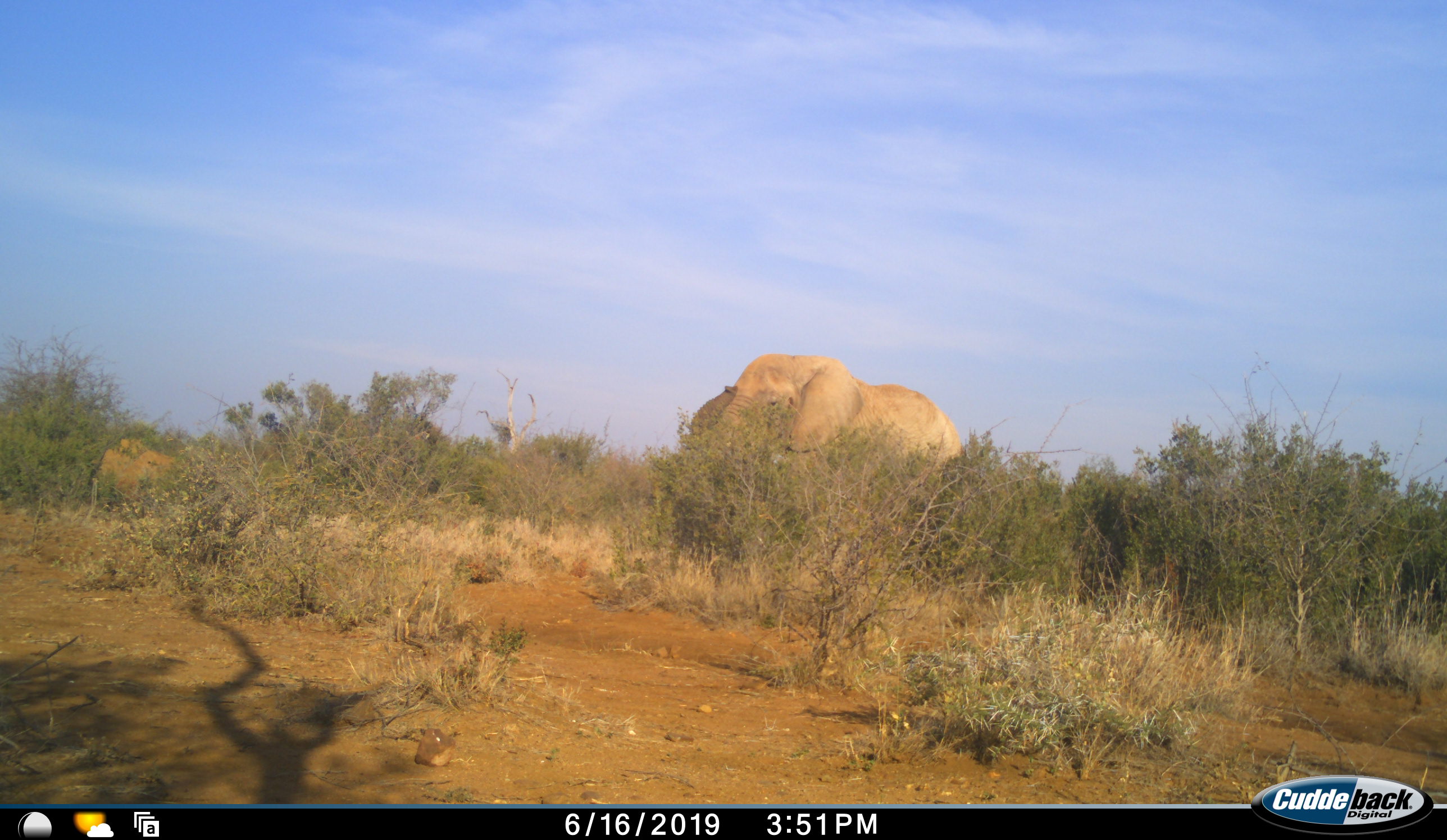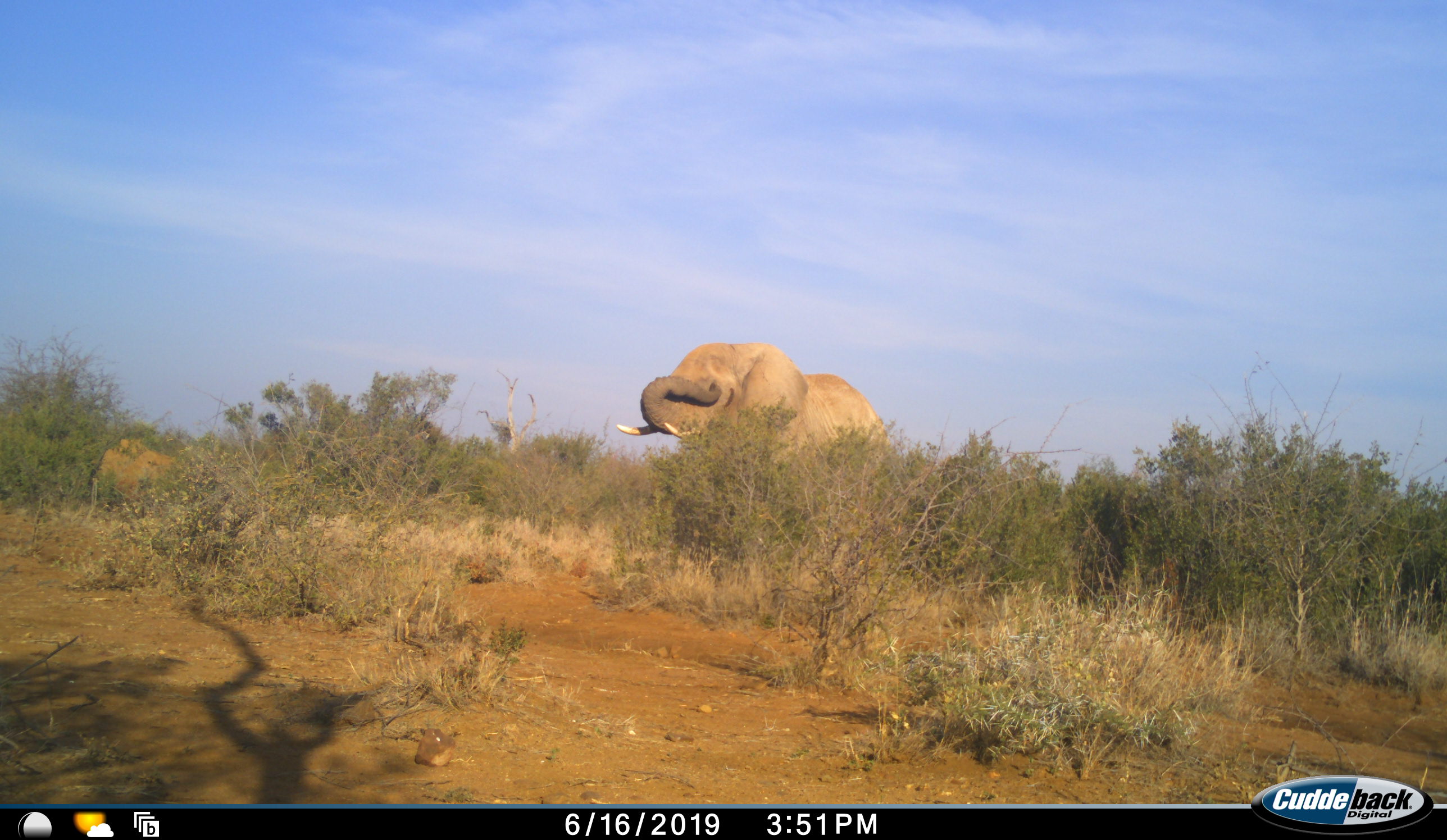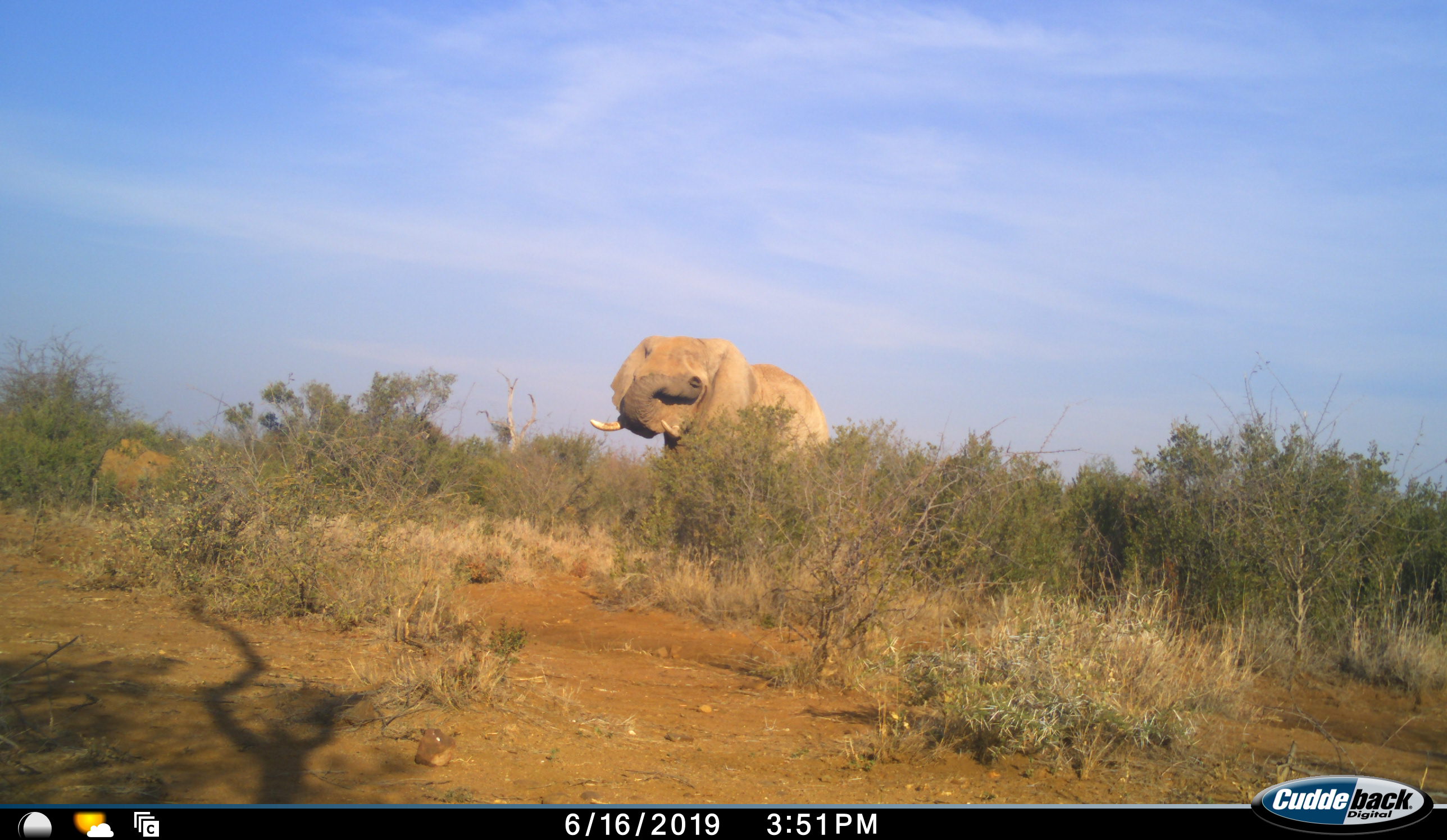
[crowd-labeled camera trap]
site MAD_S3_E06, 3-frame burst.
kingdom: Animalia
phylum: Chordata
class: Mammalia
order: Proboscidea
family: Elephantidae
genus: Loxodonta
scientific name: Loxodonta africana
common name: african bush elephant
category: elephant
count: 1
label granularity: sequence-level